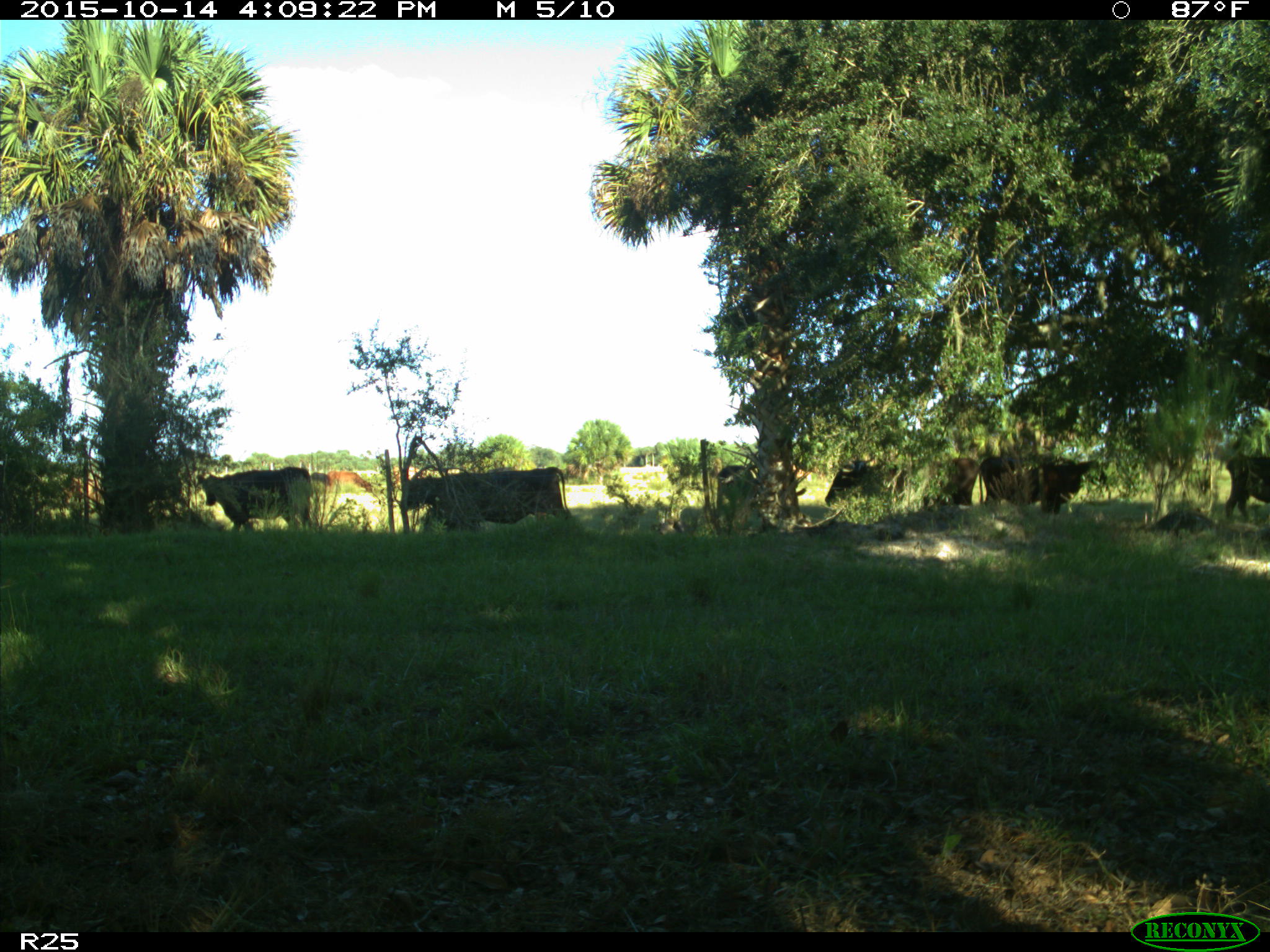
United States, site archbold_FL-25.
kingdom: Animalia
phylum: Chordata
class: Mammalia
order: Artiodactyla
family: Bovidae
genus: Bos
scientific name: Bos taurus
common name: domestic cow